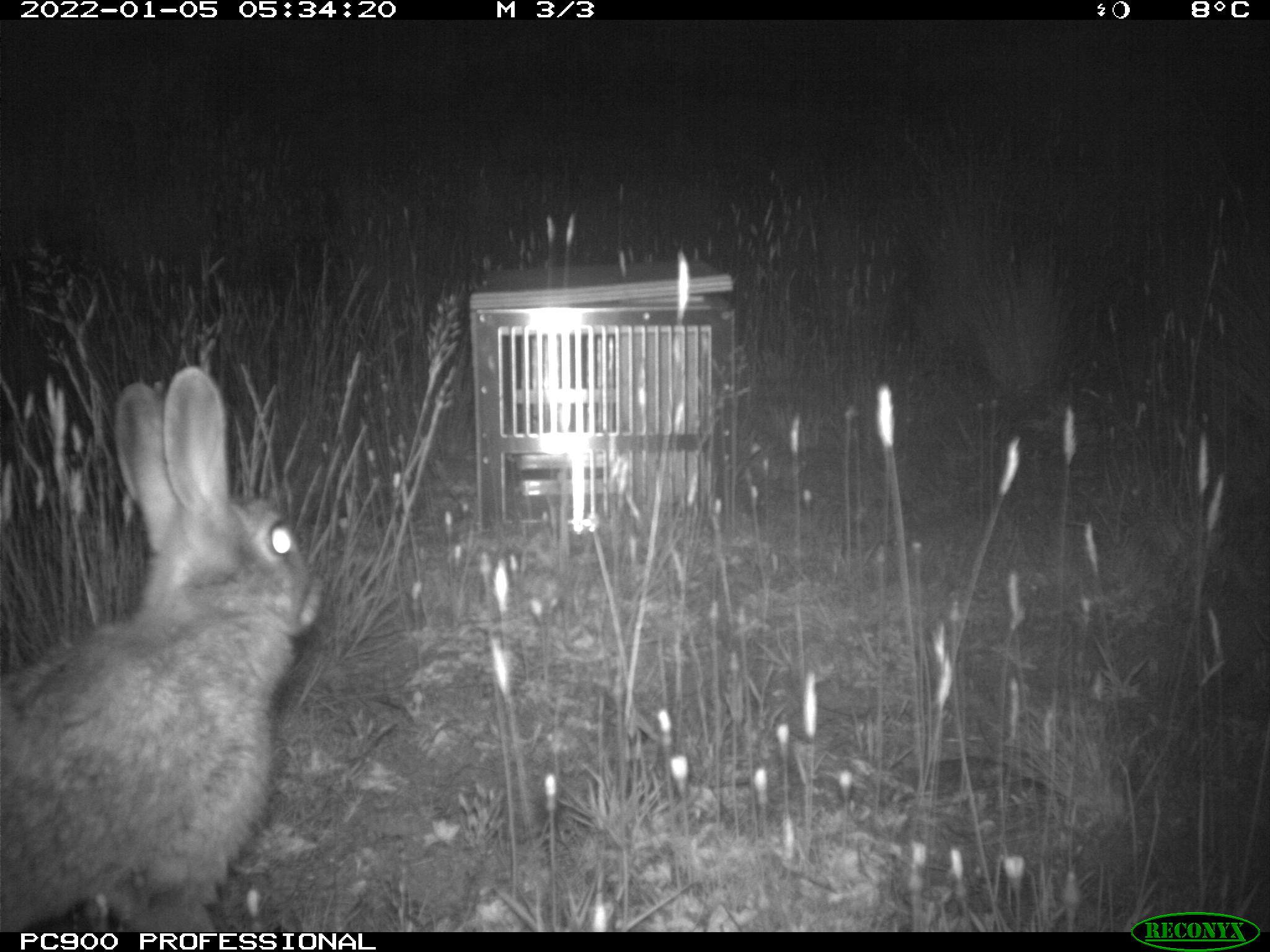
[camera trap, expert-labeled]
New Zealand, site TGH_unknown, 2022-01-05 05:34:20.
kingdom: Animalia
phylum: Chordata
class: Mammalia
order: Lagomorpha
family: Leporidae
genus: Oryctolagus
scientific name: Oryctolagus cuniculus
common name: european rabbit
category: rabbit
Rabbit (european rabbit) (Oryctolagus cuniculus).